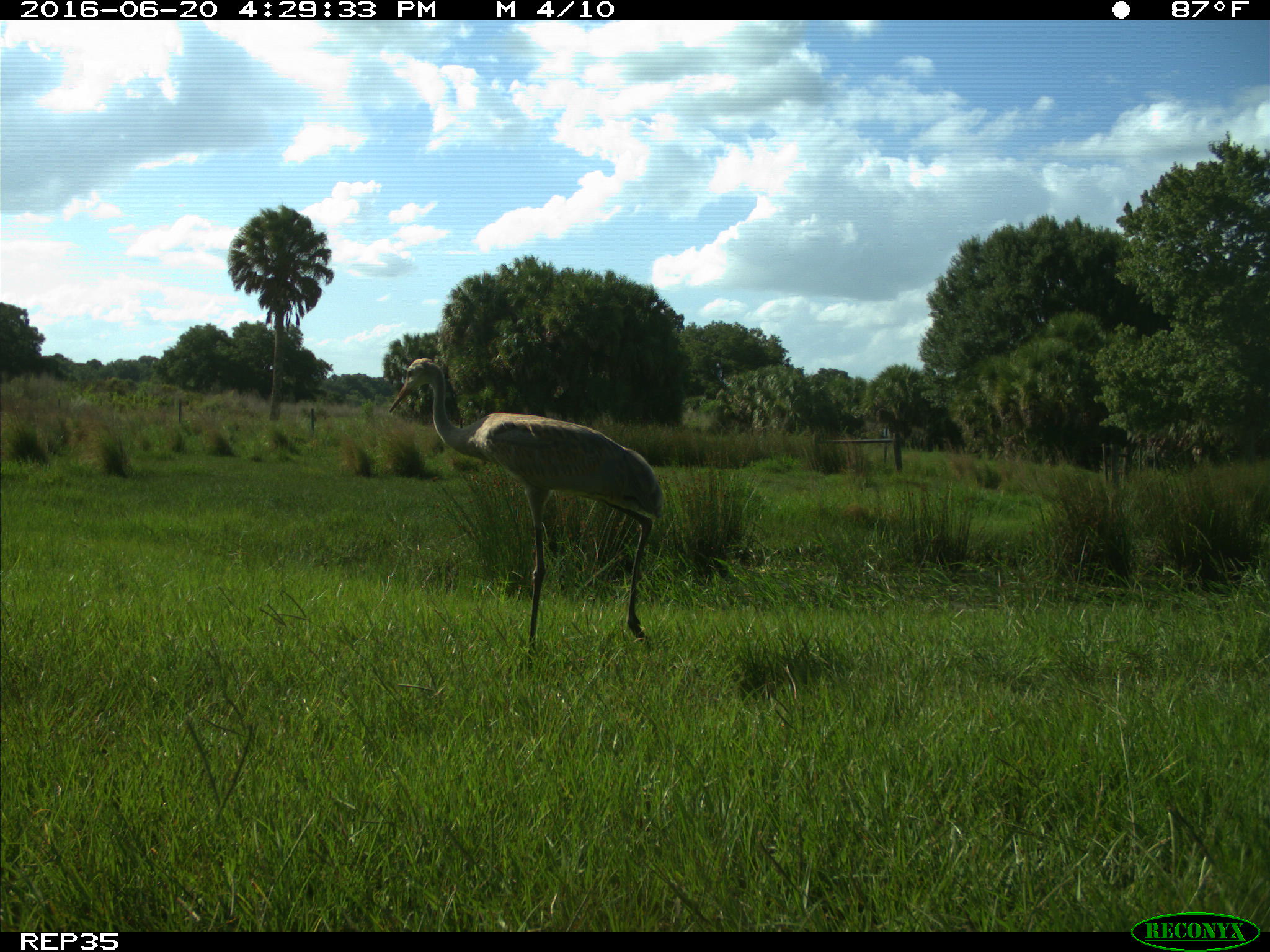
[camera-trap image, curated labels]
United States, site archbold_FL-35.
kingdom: Animalia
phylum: Chordata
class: Aves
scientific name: Aves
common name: birds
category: unidentified bird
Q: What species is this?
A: Unidentified bird (birds) (Aves).